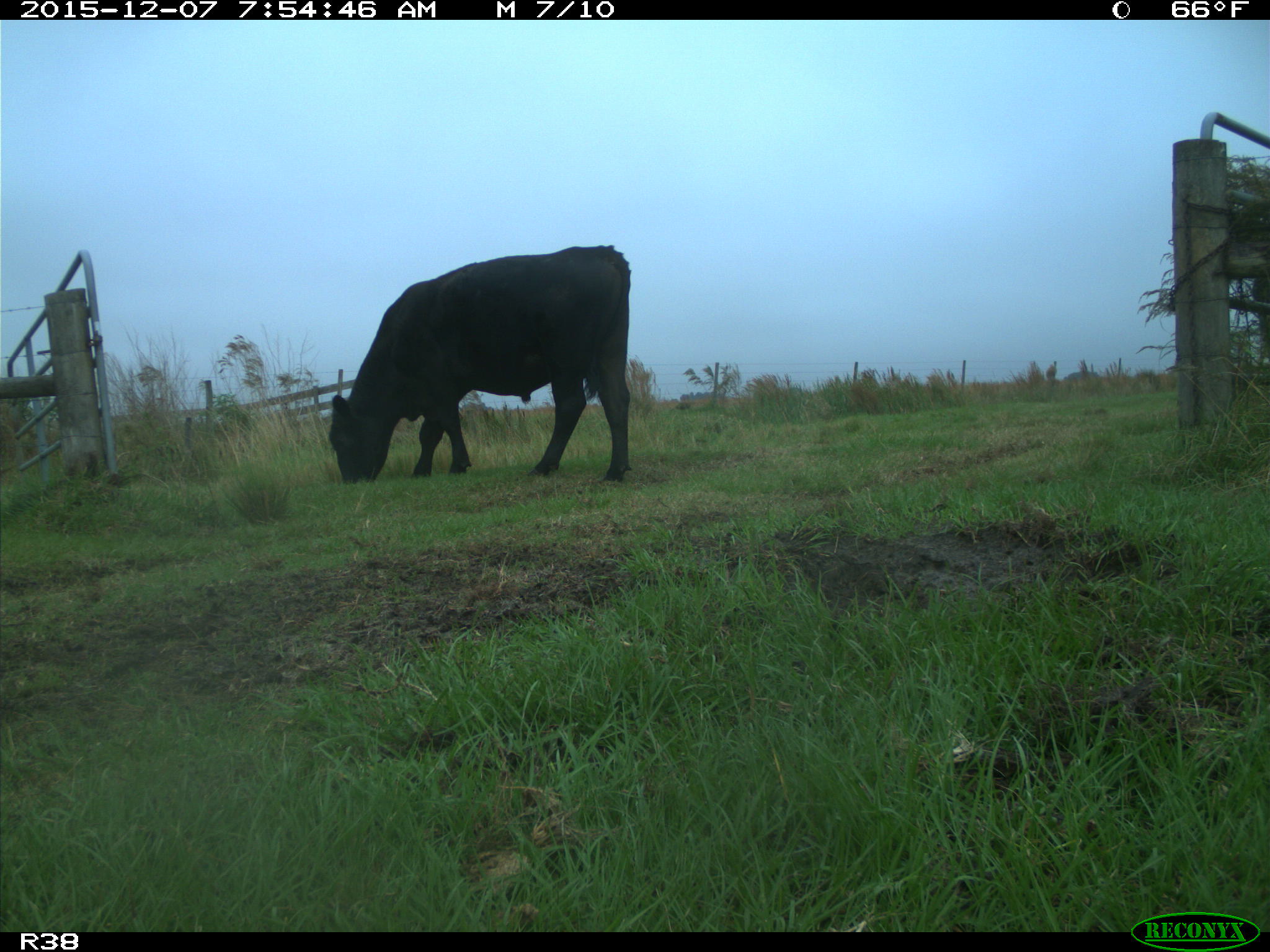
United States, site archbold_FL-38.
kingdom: Animalia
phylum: Chordata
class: Mammalia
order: Artiodactyla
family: Bovidae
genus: Bos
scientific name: Bos taurus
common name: domestic cow